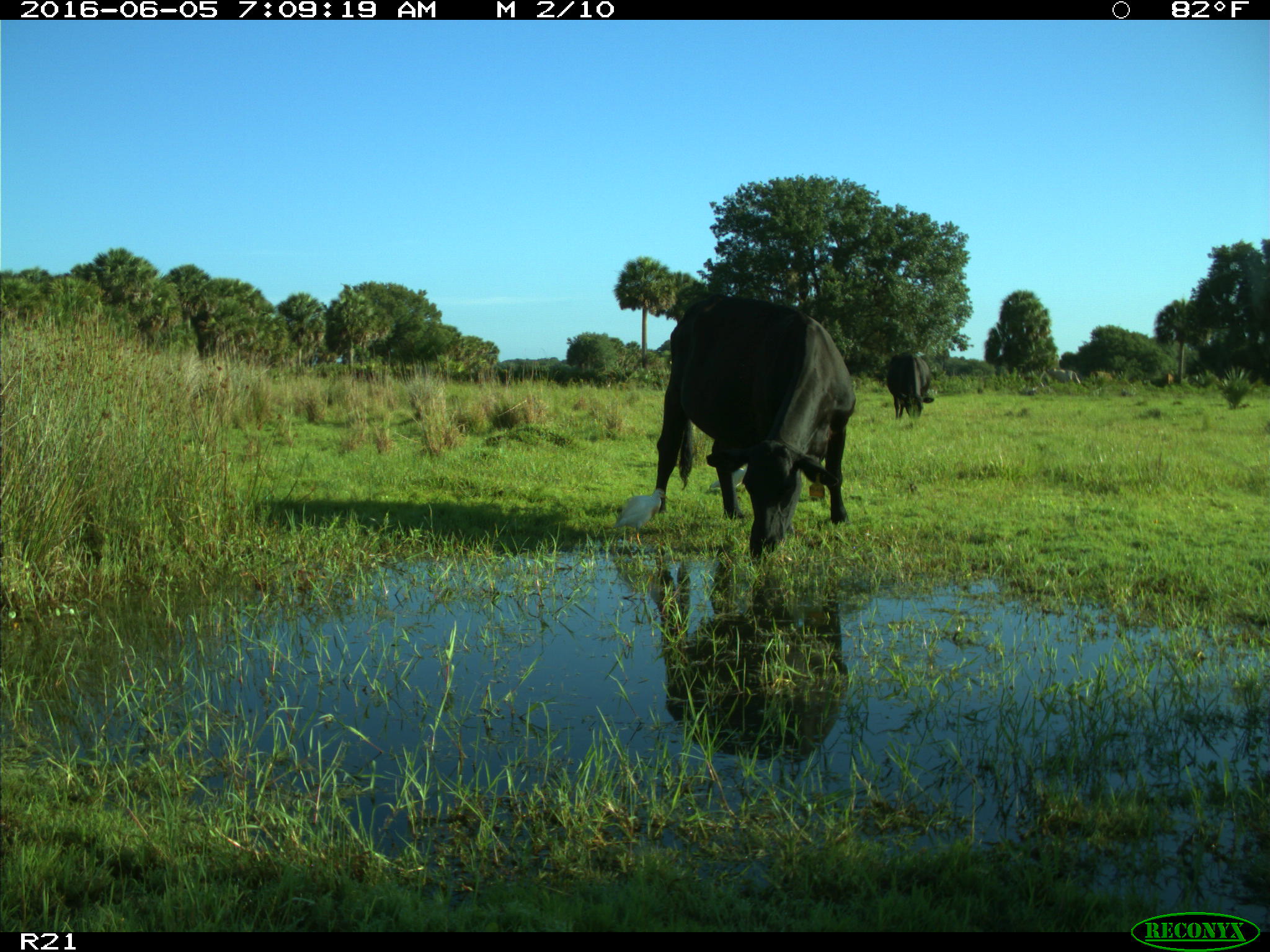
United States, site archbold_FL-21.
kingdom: Animalia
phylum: Chordata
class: Mammalia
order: Artiodactyla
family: Bovidae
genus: Bos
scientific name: Bos taurus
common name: domestic cow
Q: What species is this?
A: Bos taurus (domestic cow).